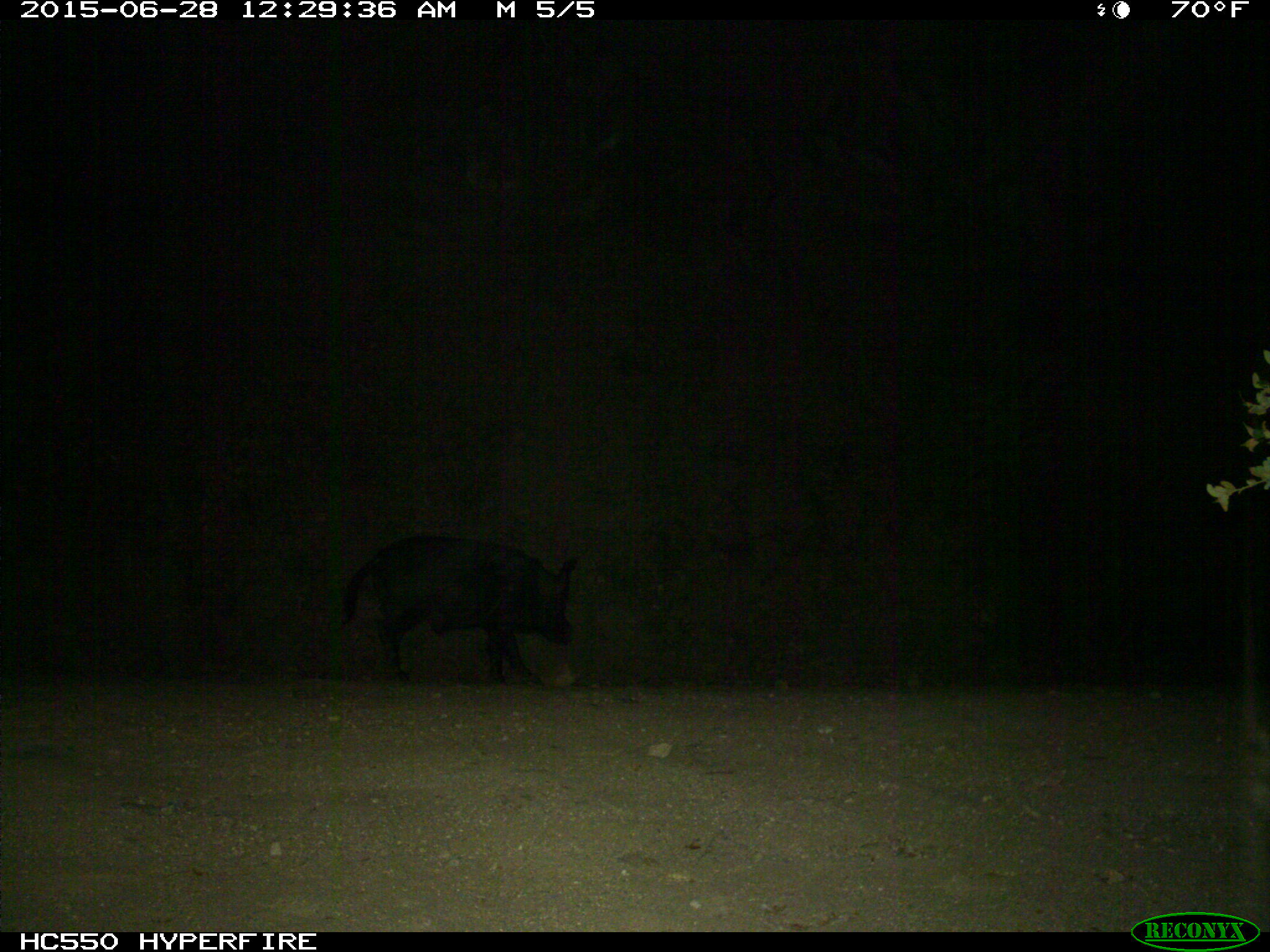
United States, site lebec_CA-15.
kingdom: Animalia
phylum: Chordata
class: Mammalia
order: Artiodactyla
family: Suidae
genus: Sus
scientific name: Sus scrofa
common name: wild boar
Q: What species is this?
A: Sus scrofa (wild boar).